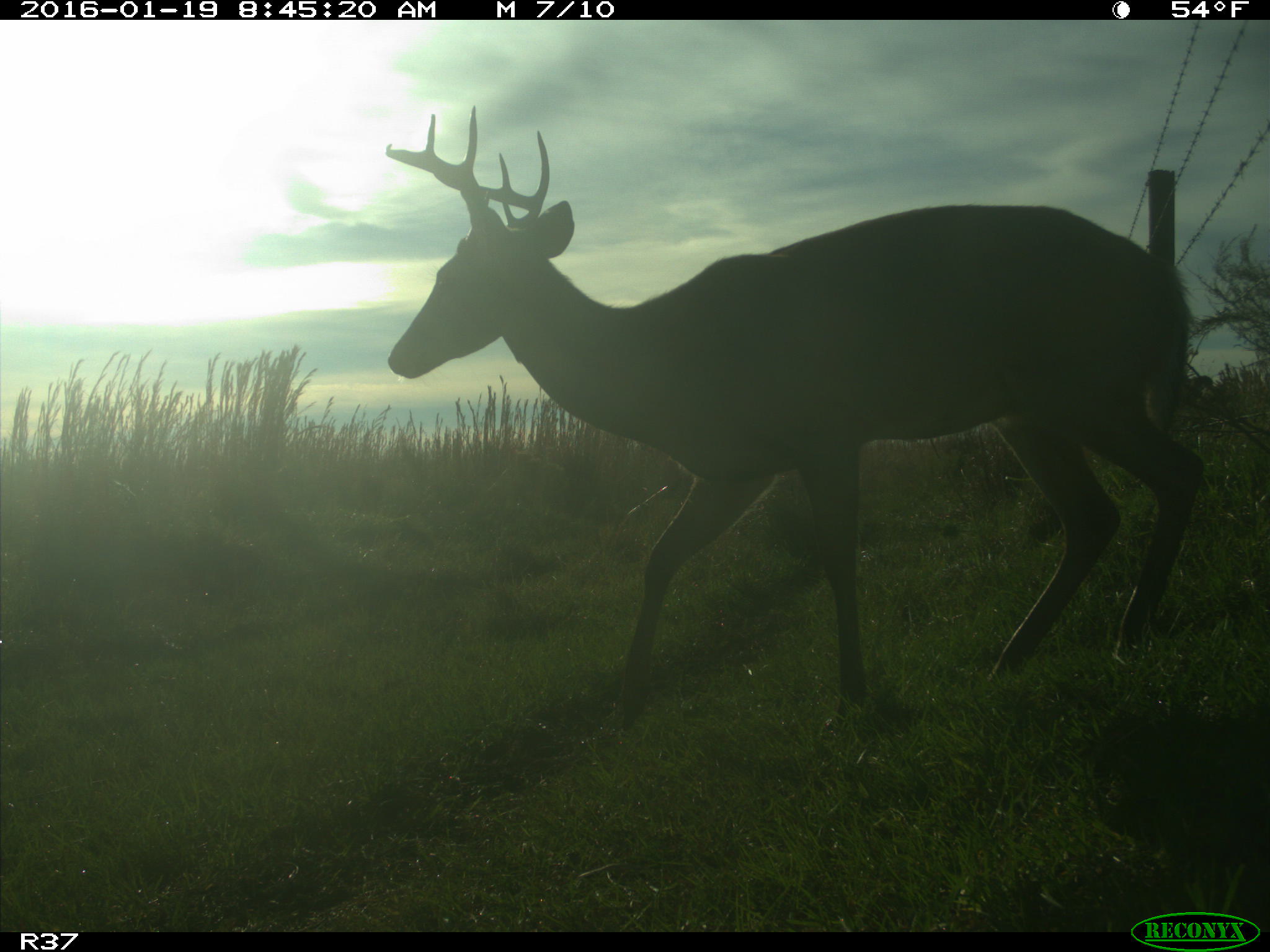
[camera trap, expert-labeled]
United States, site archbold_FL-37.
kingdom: Animalia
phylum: Chordata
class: Mammalia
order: Artiodactyla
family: Cervidae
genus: Odocoileus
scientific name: Odocoileus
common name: deer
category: unidentified deer